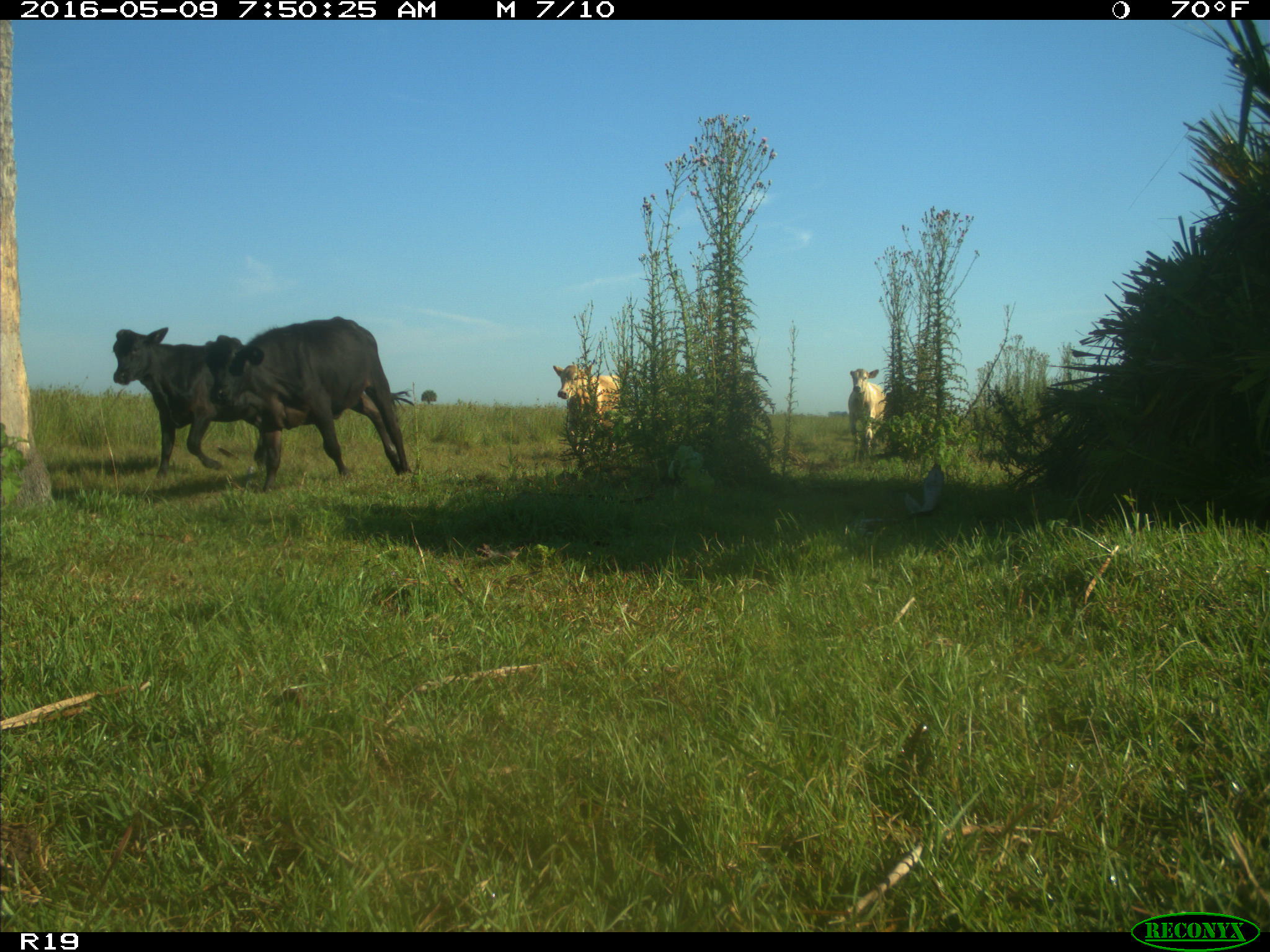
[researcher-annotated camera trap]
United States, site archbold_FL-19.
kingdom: Animalia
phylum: Chordata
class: Mammalia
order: Artiodactyla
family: Bovidae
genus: Bos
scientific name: Bos taurus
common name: domestic cow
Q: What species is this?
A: Bos taurus (domestic cow).